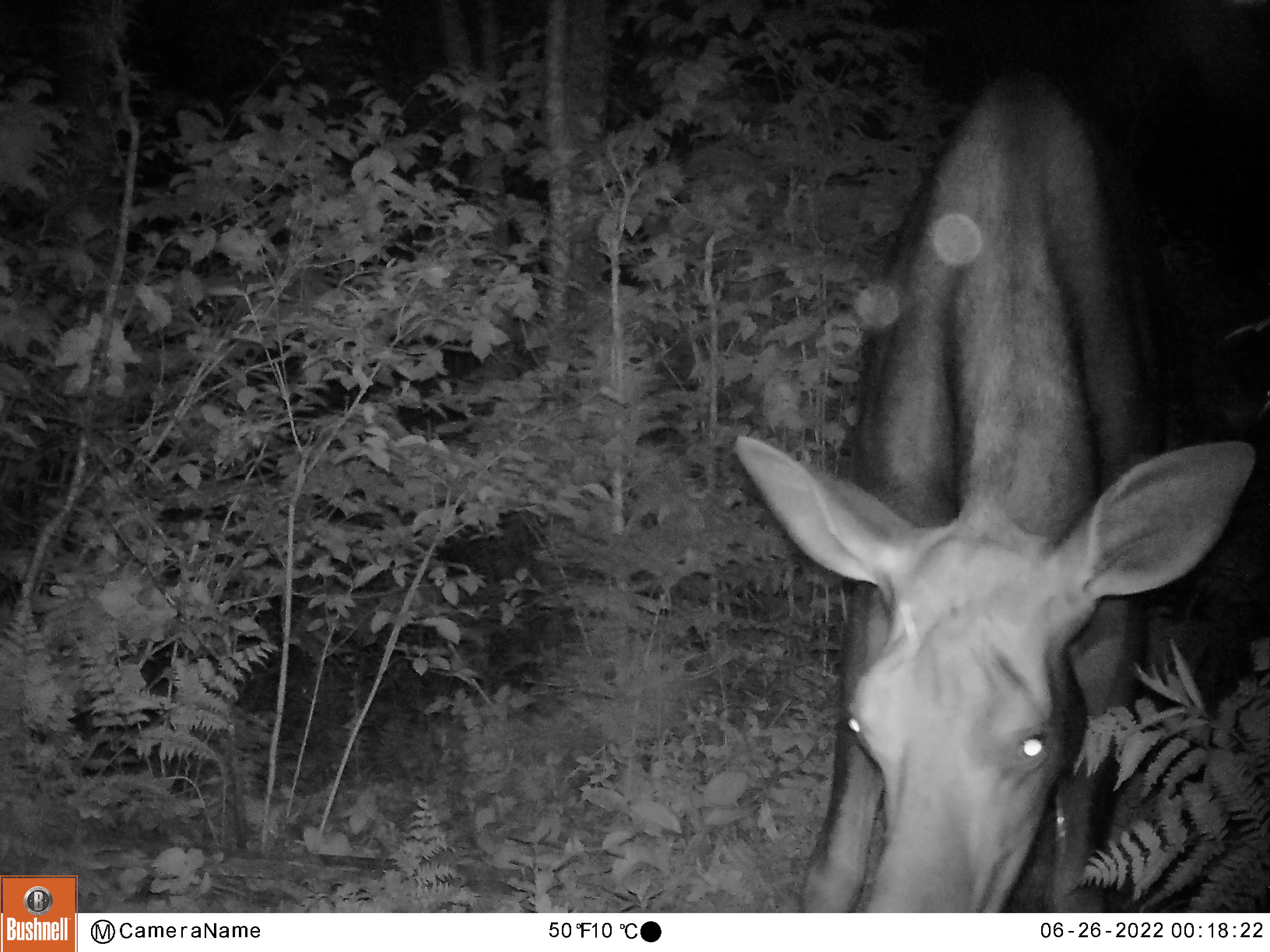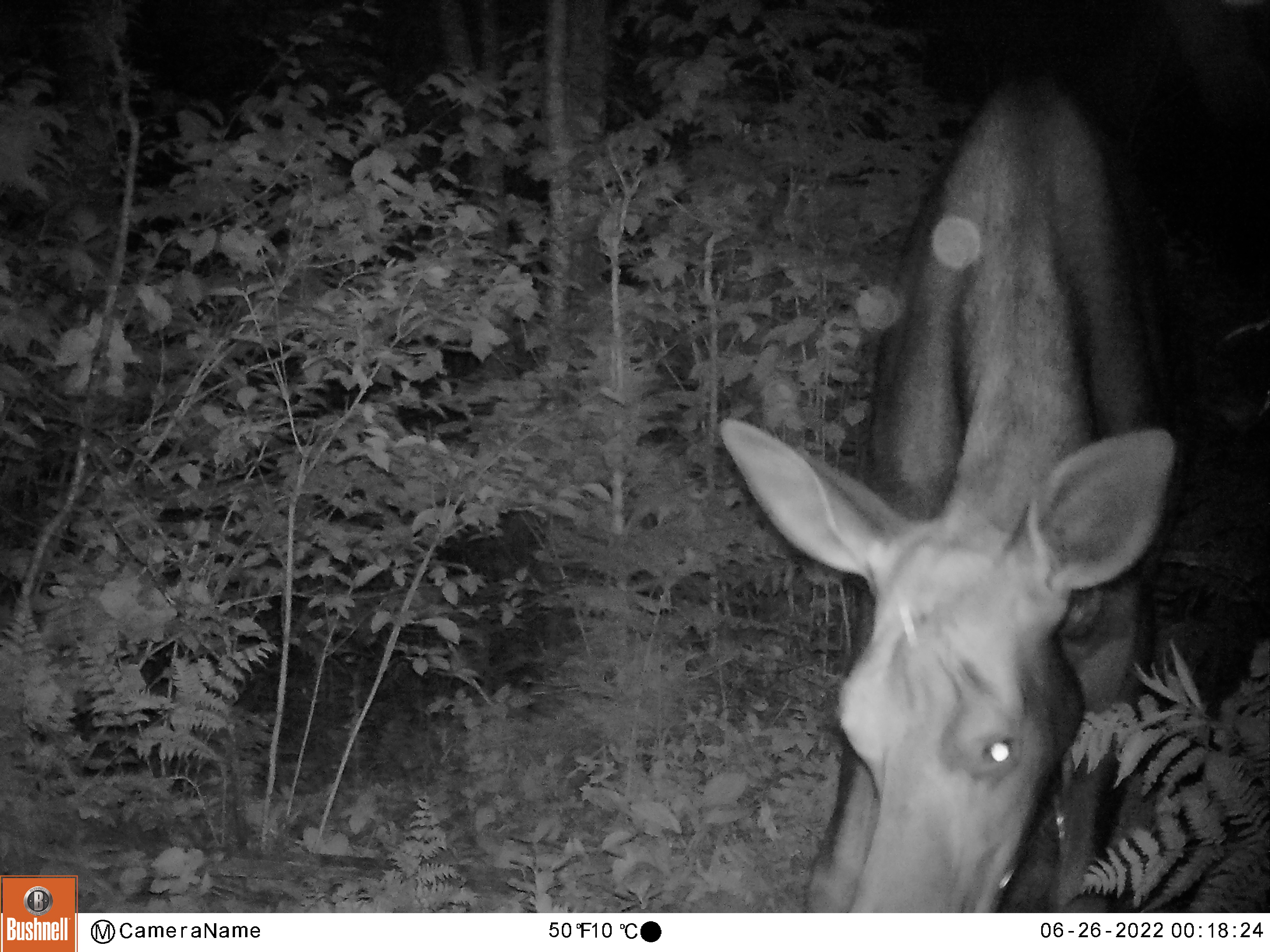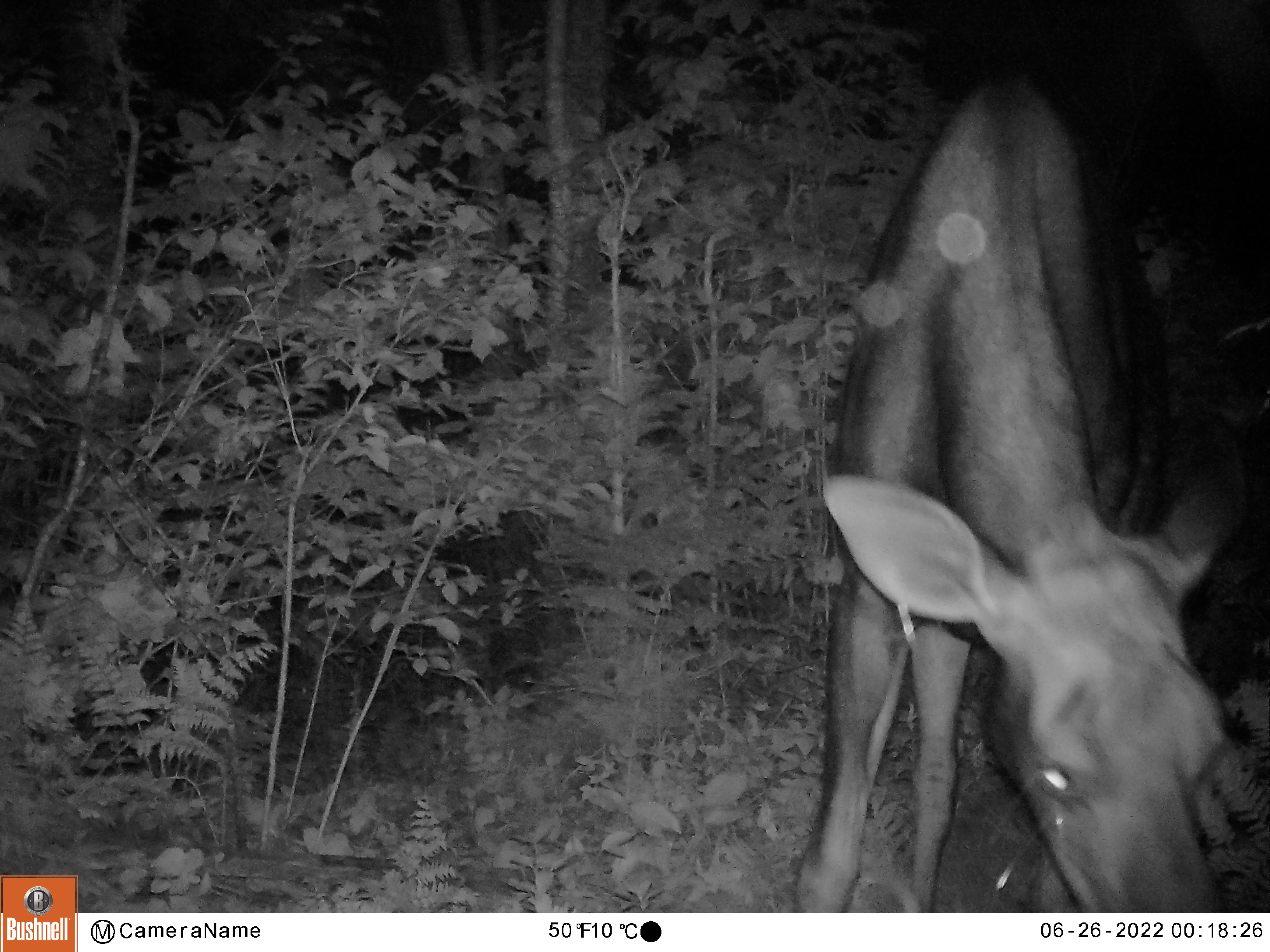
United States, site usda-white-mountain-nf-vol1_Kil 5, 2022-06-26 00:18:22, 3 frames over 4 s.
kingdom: Animalia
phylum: Chordata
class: Mammalia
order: Artiodactyla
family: Cervidae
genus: Alces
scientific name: Alces alces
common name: moose